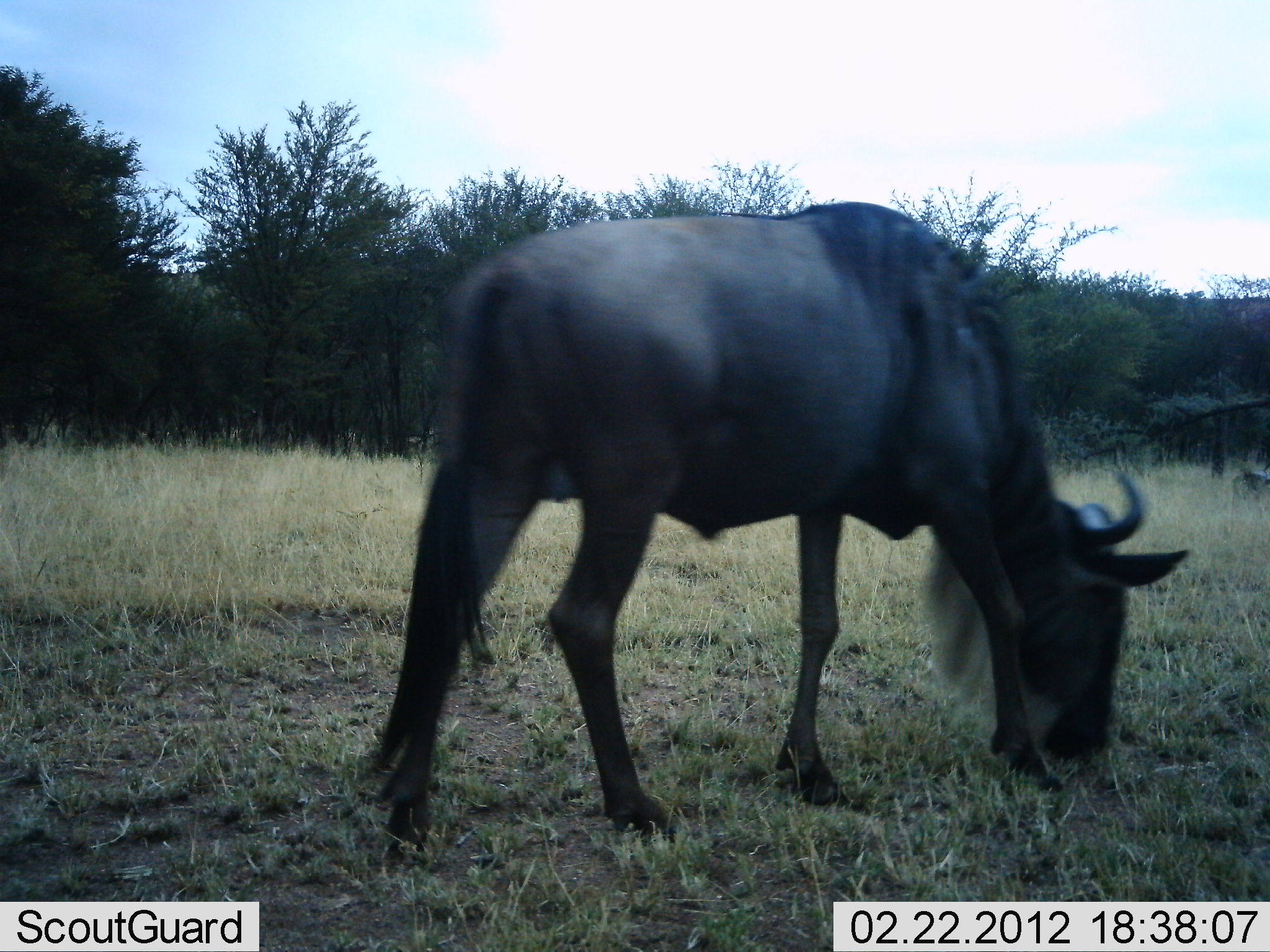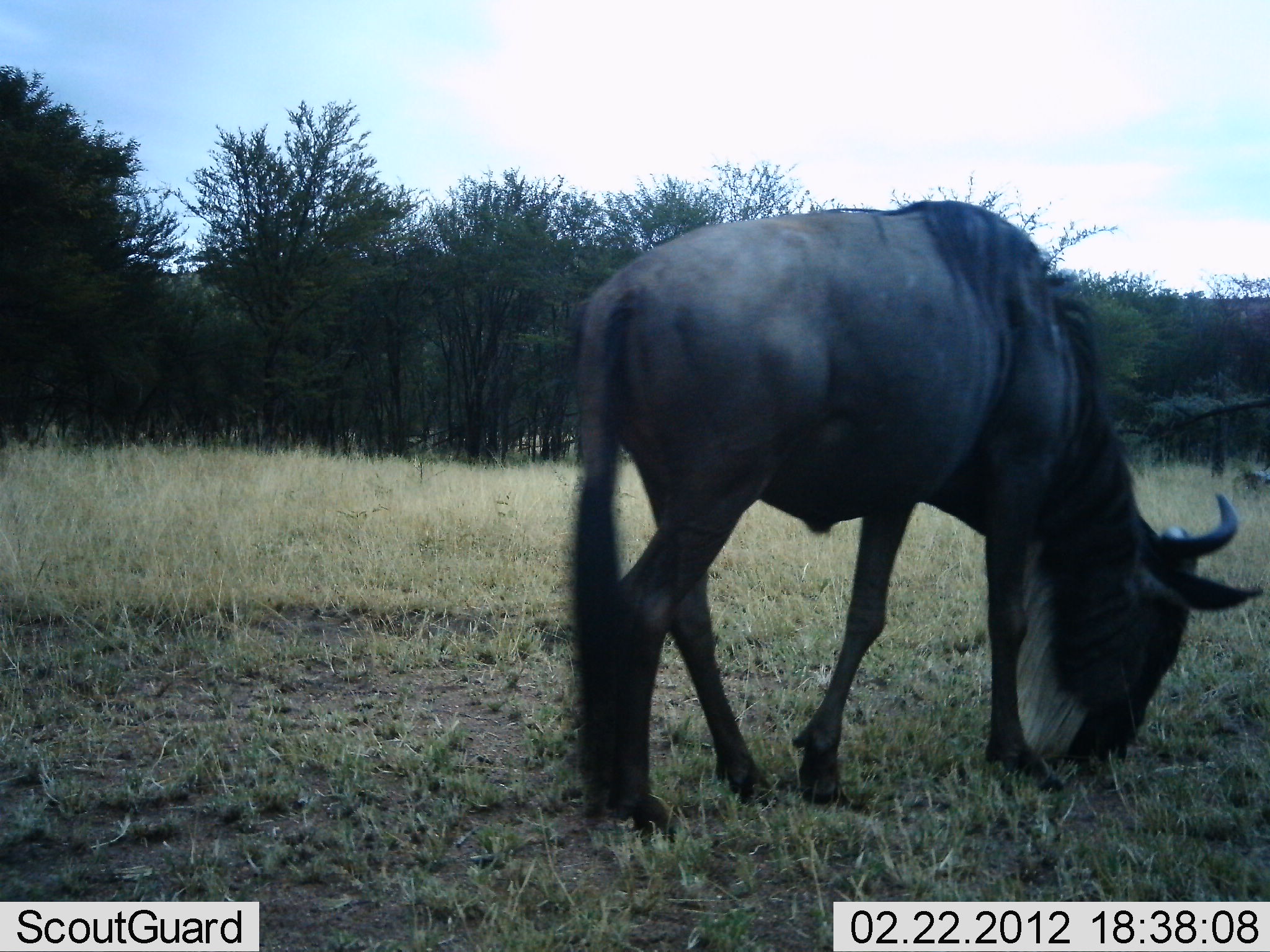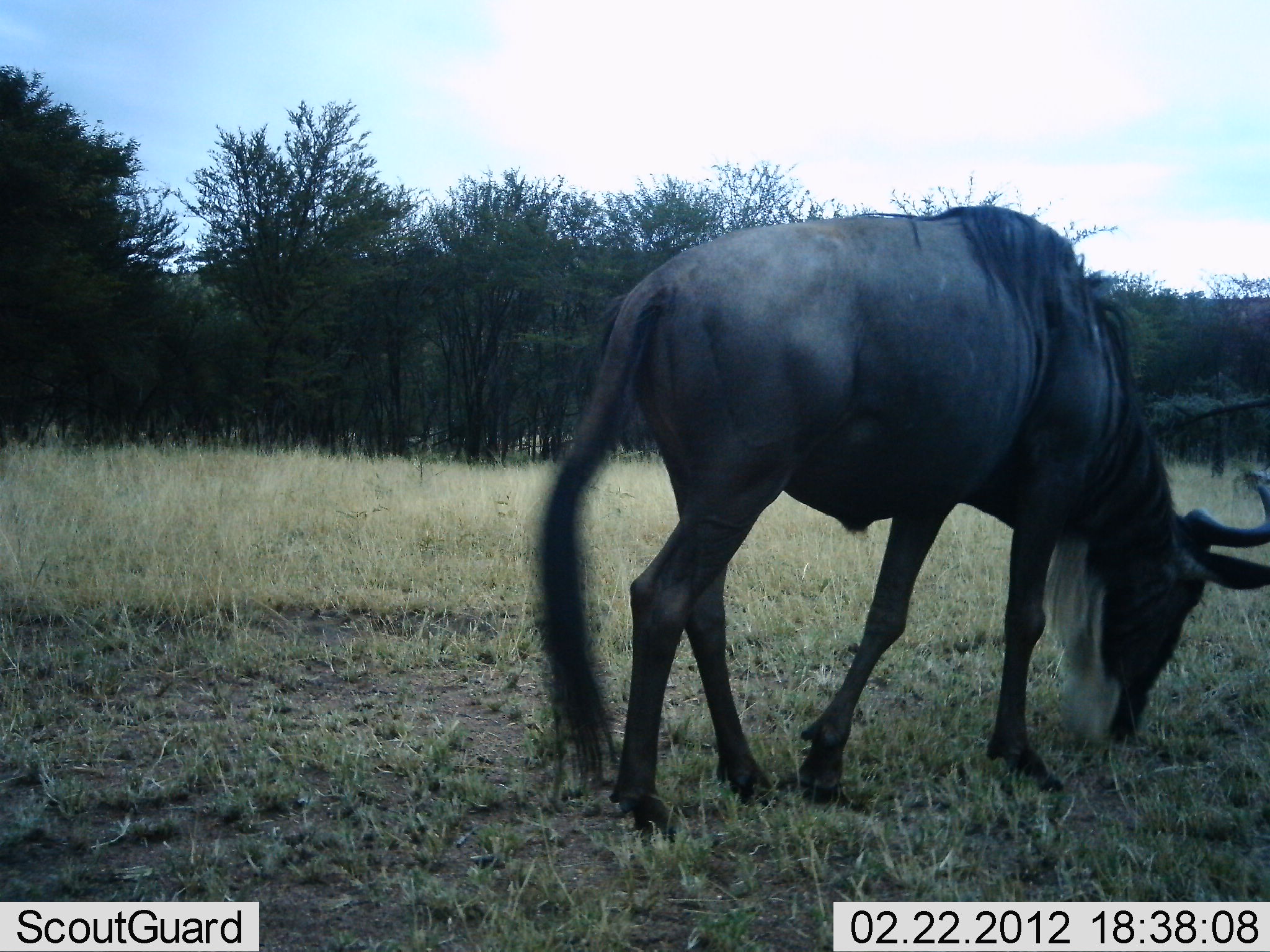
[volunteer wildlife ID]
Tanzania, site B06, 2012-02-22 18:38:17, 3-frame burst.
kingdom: Animalia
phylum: Chordata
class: Mammalia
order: Artiodactyla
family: Bovidae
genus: Connochaetes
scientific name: Connochaetes taurinus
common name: blue wildebeest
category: wildebeest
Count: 1.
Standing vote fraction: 26%.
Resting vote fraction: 0%.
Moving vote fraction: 26%.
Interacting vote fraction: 0%.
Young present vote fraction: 0%.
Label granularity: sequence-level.